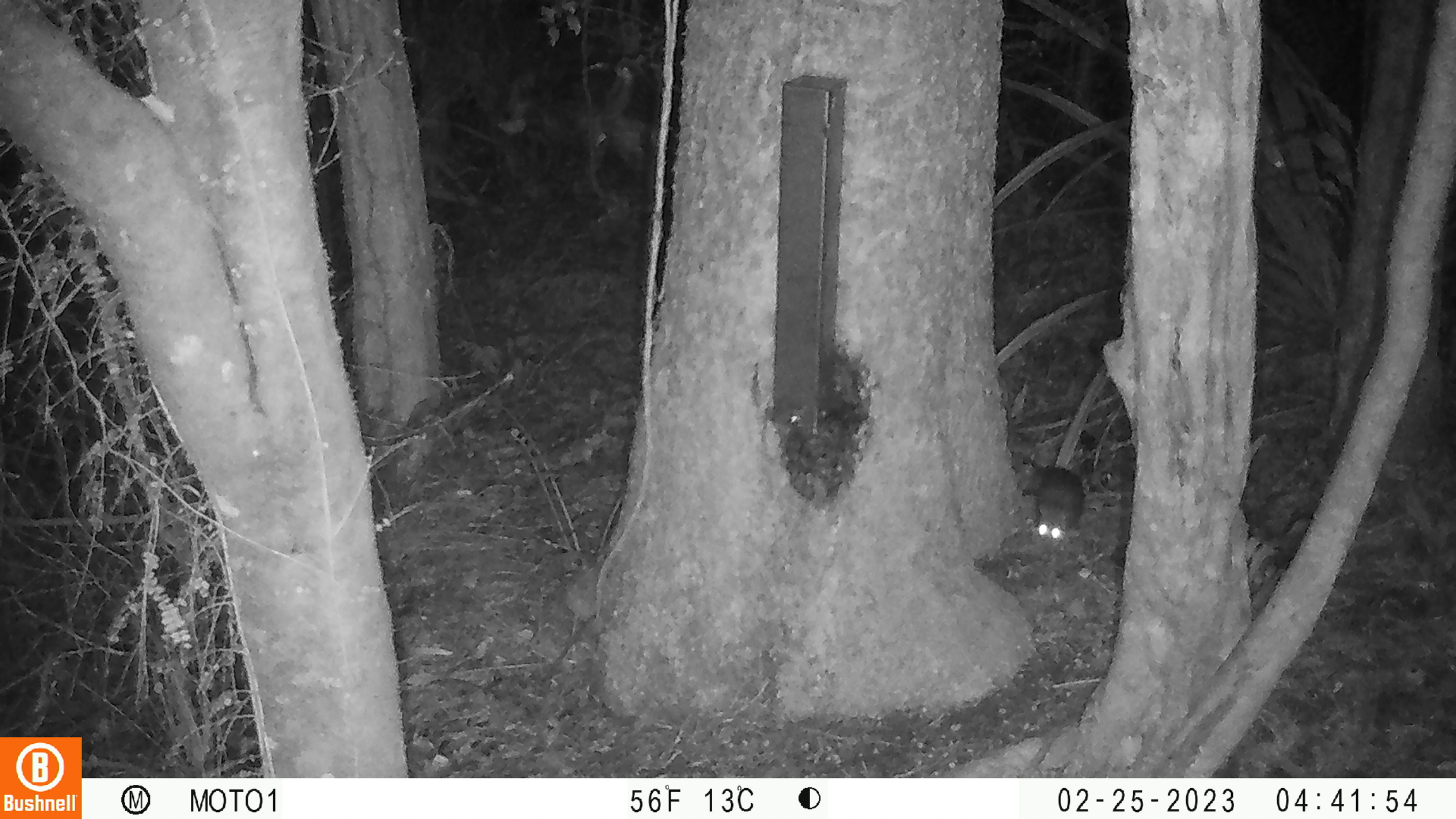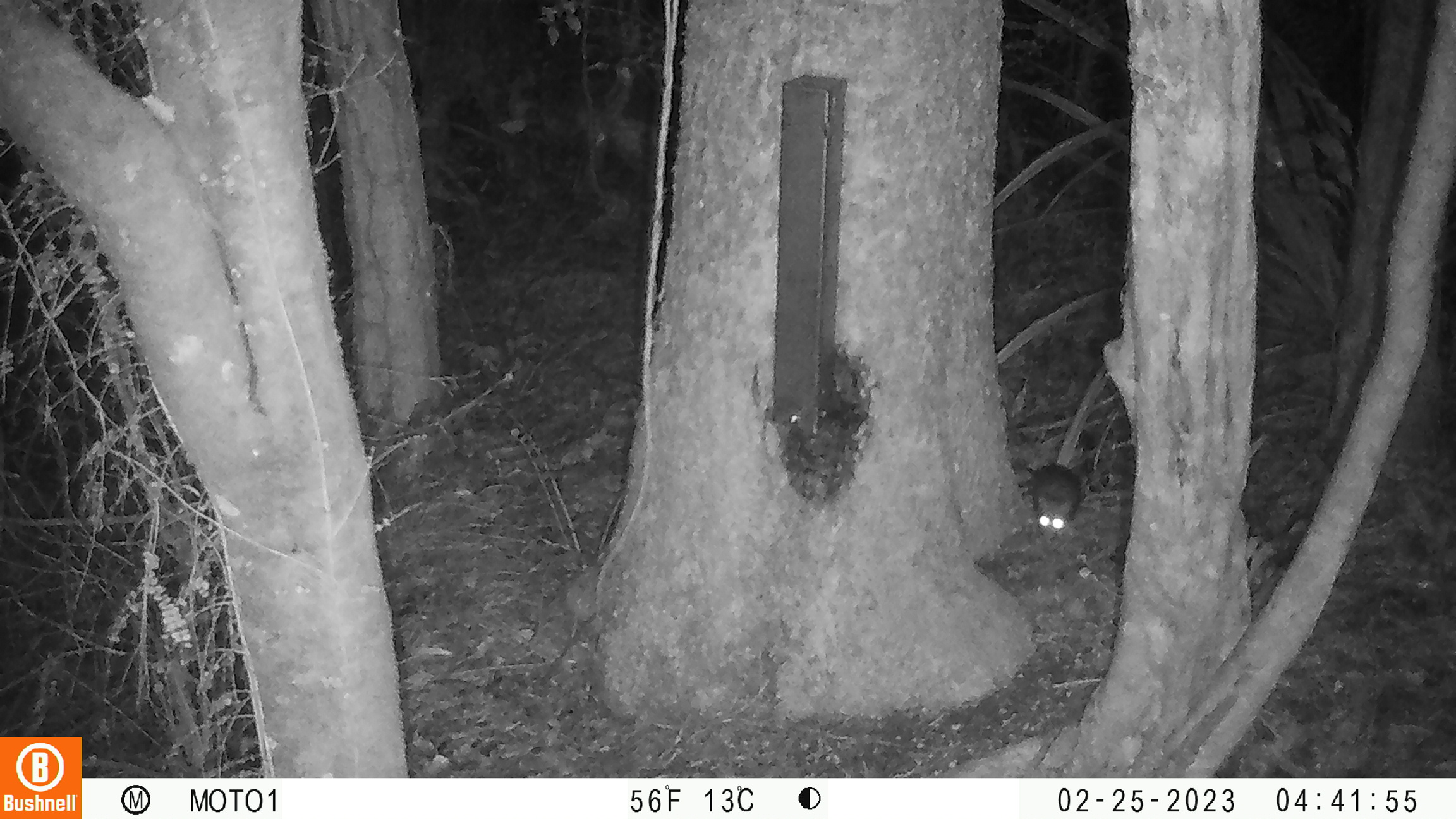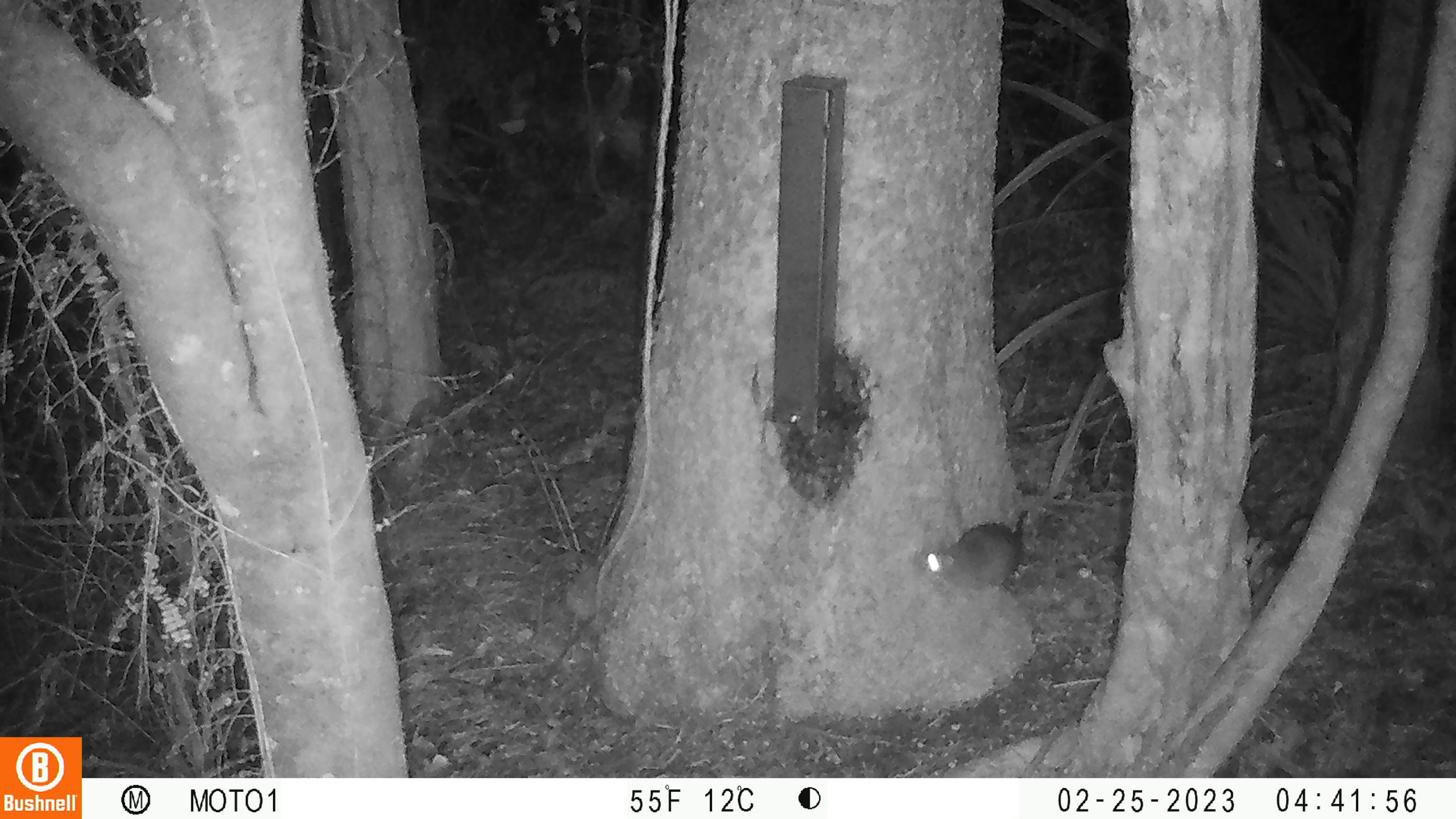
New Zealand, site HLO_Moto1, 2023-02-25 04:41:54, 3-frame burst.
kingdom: Animalia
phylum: Chordata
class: Mammalia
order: Rodentia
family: Muridae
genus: Rattus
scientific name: Rattus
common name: rat